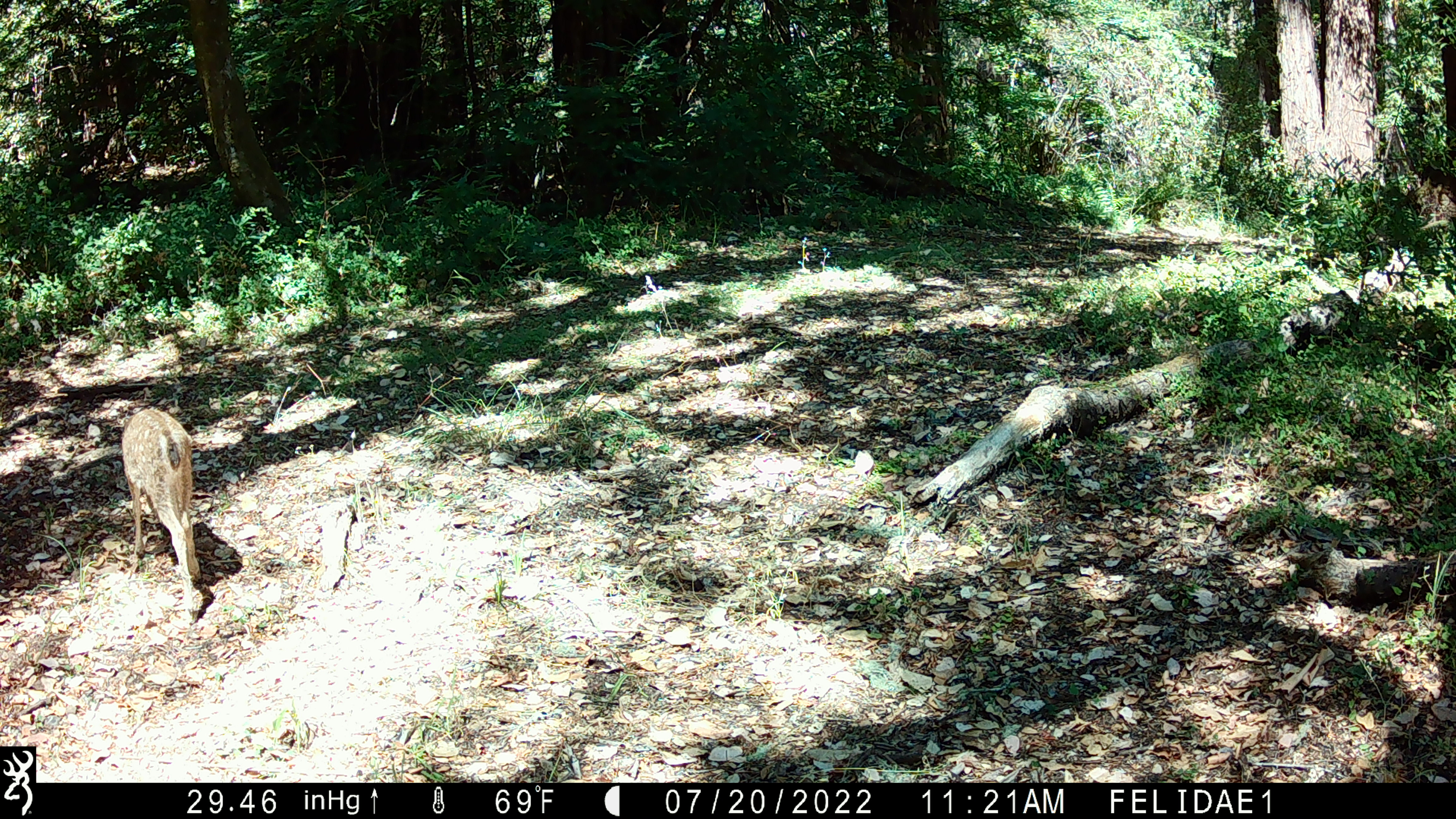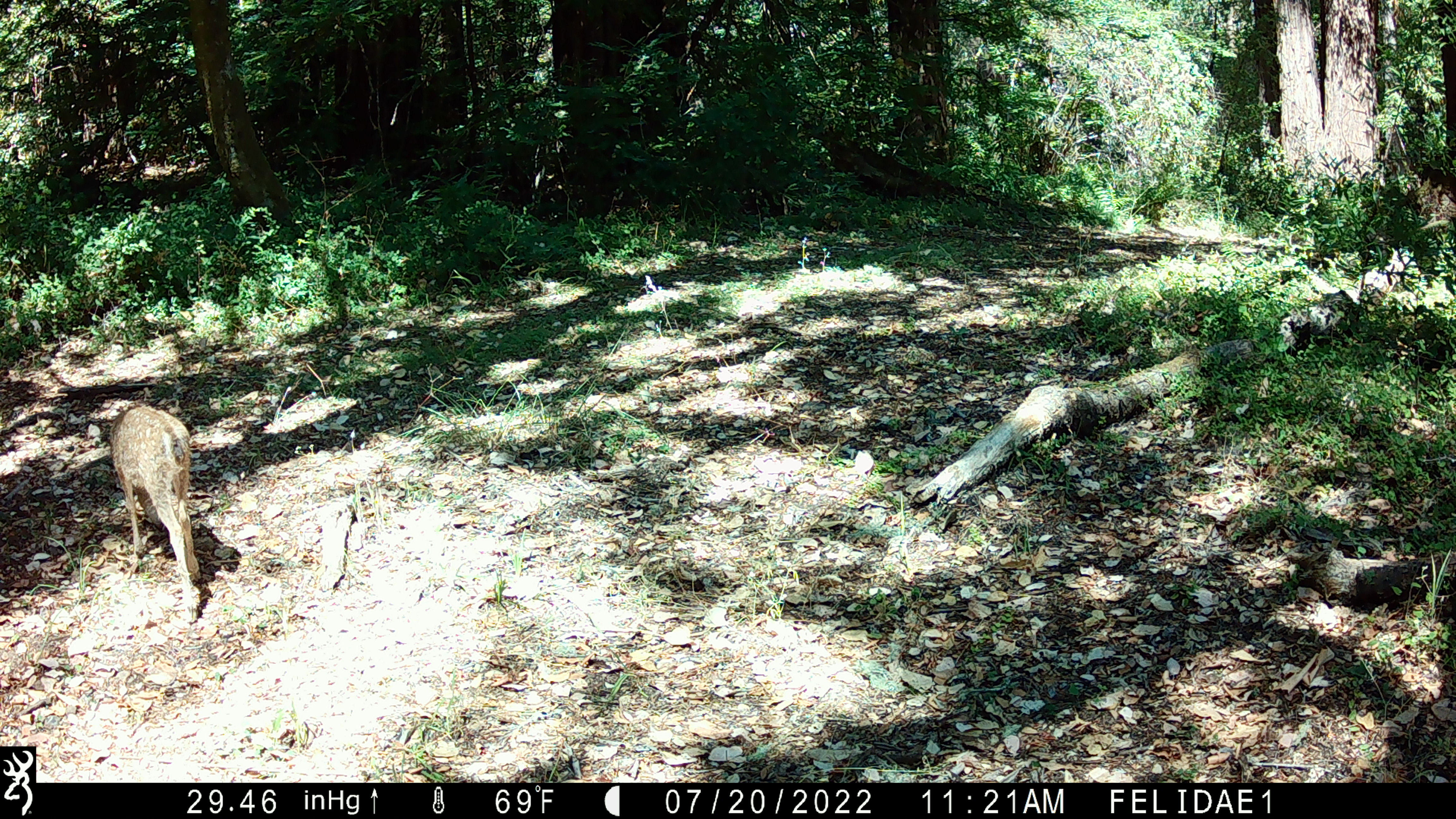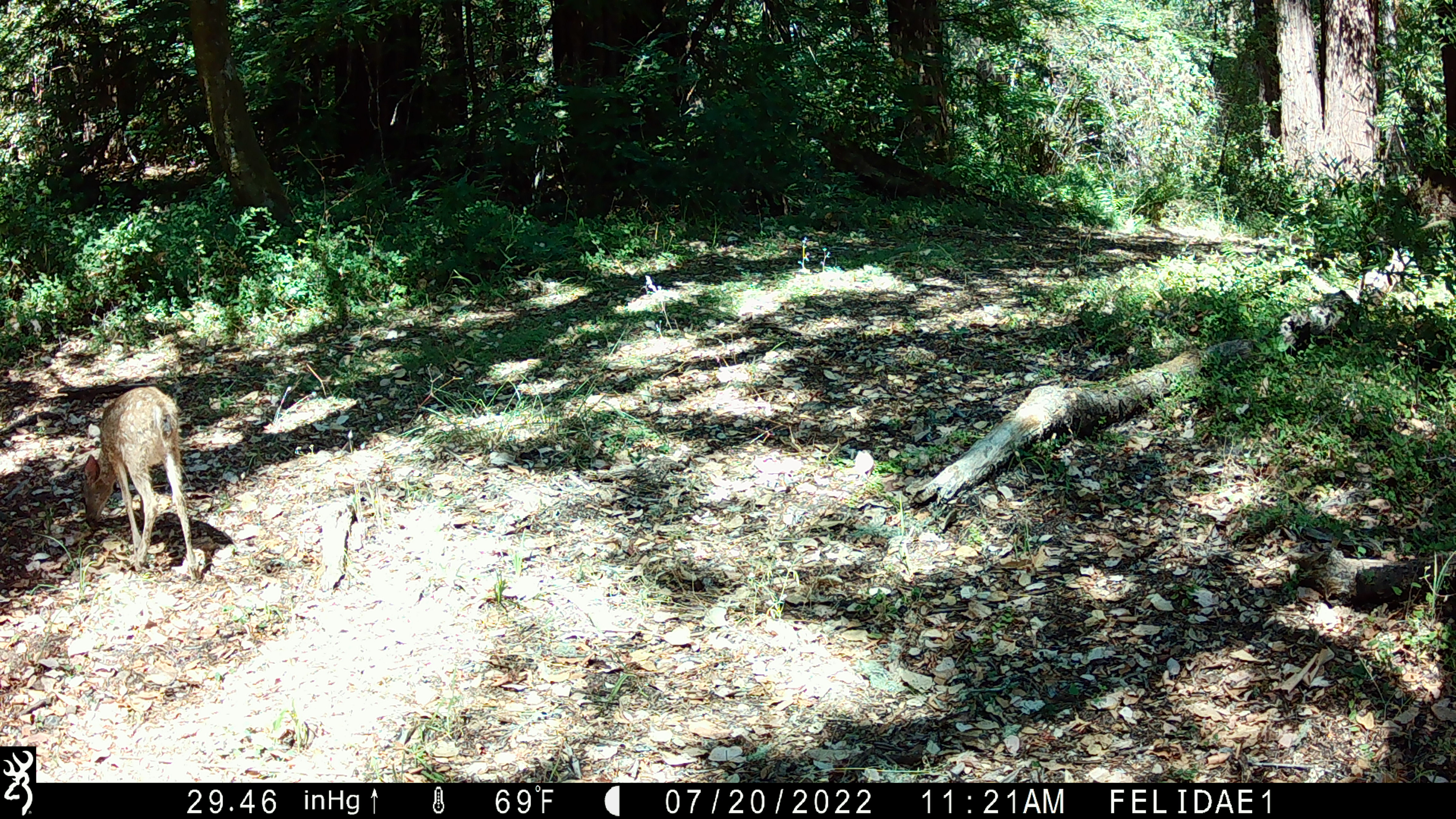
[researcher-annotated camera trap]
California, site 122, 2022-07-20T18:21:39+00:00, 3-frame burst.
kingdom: Animalia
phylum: Chordata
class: Mammalia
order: Artiodactyla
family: Cervidae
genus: Odocoileus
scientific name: Odocoileus hemionus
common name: mule deer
Mule deer (Odocoileus hemionus).